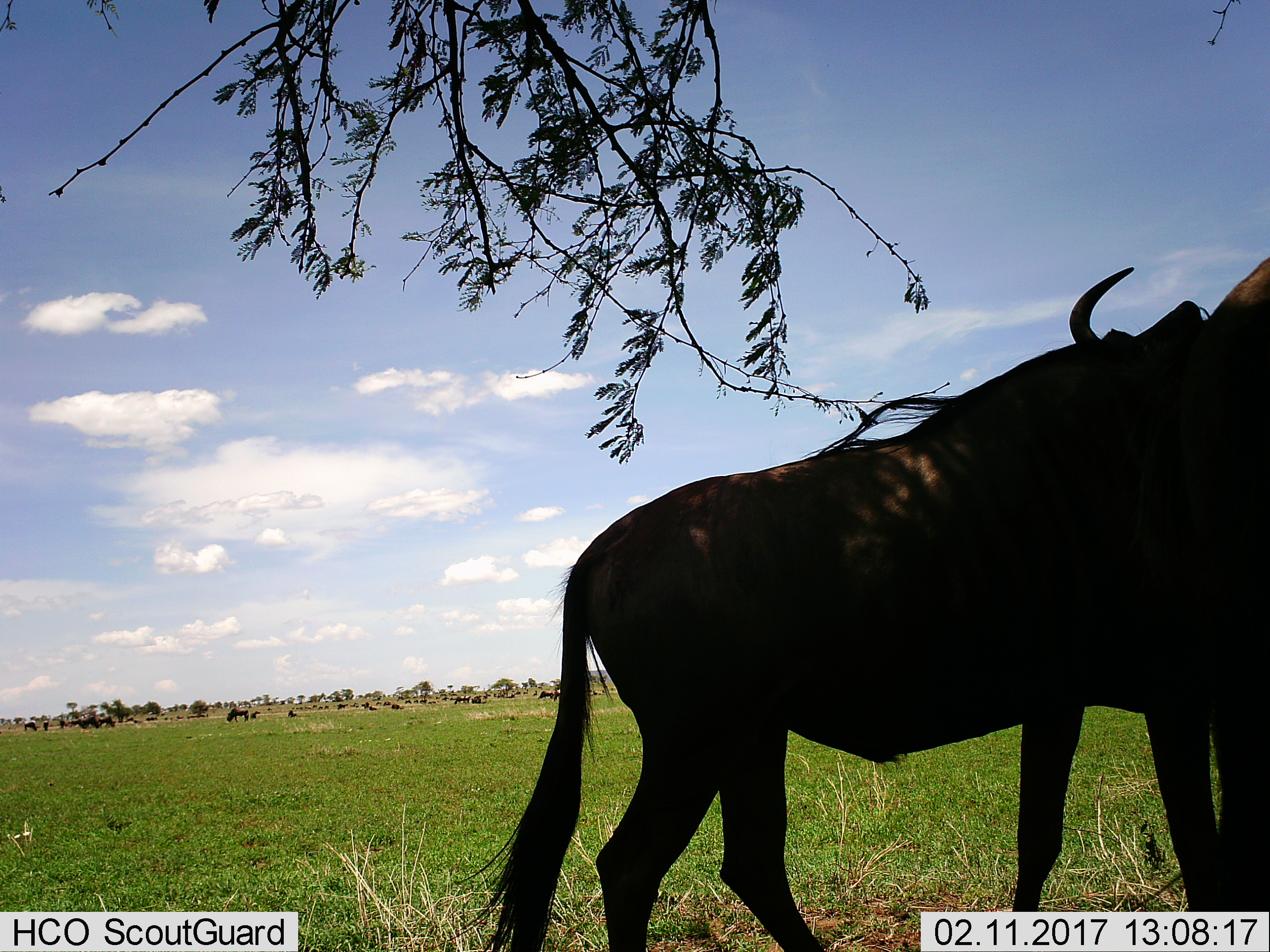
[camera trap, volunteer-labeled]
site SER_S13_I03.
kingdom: Animalia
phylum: Chordata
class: Mammalia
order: Artiodactyla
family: Bovidae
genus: Connochaetes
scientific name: Connochaetes taurinus taurinus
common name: blue wildebeest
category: wildebeestblue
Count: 9.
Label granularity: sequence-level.